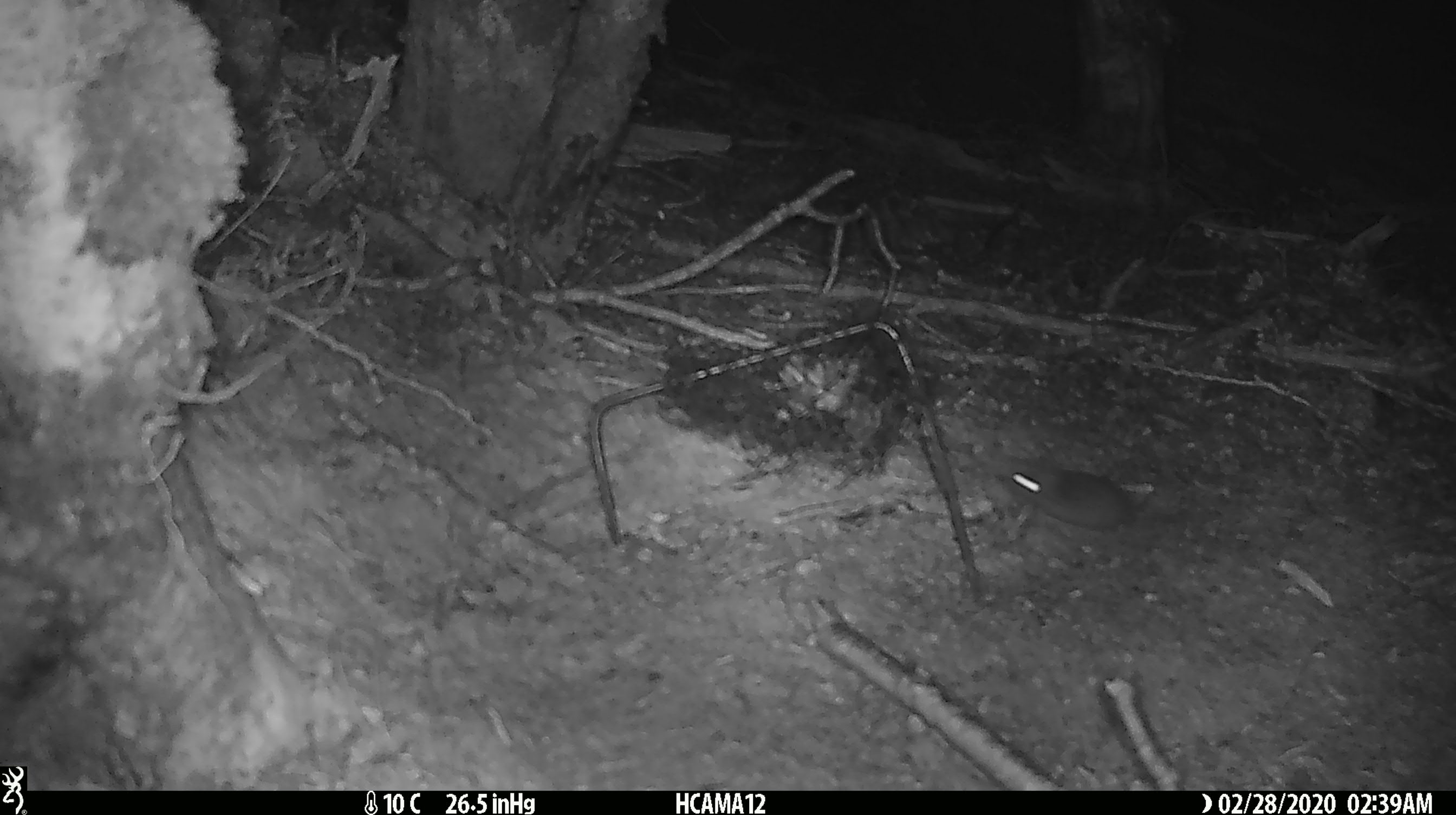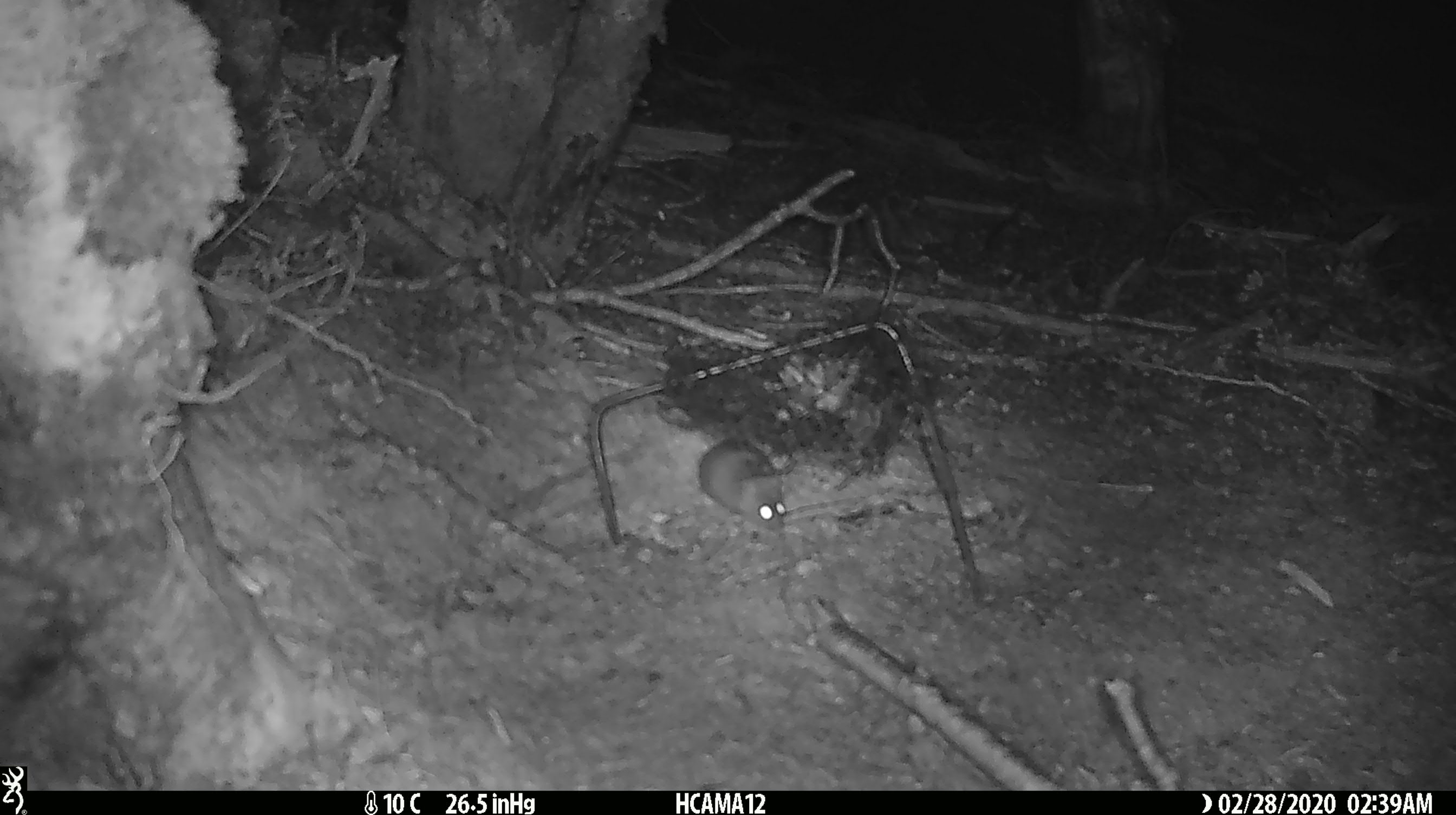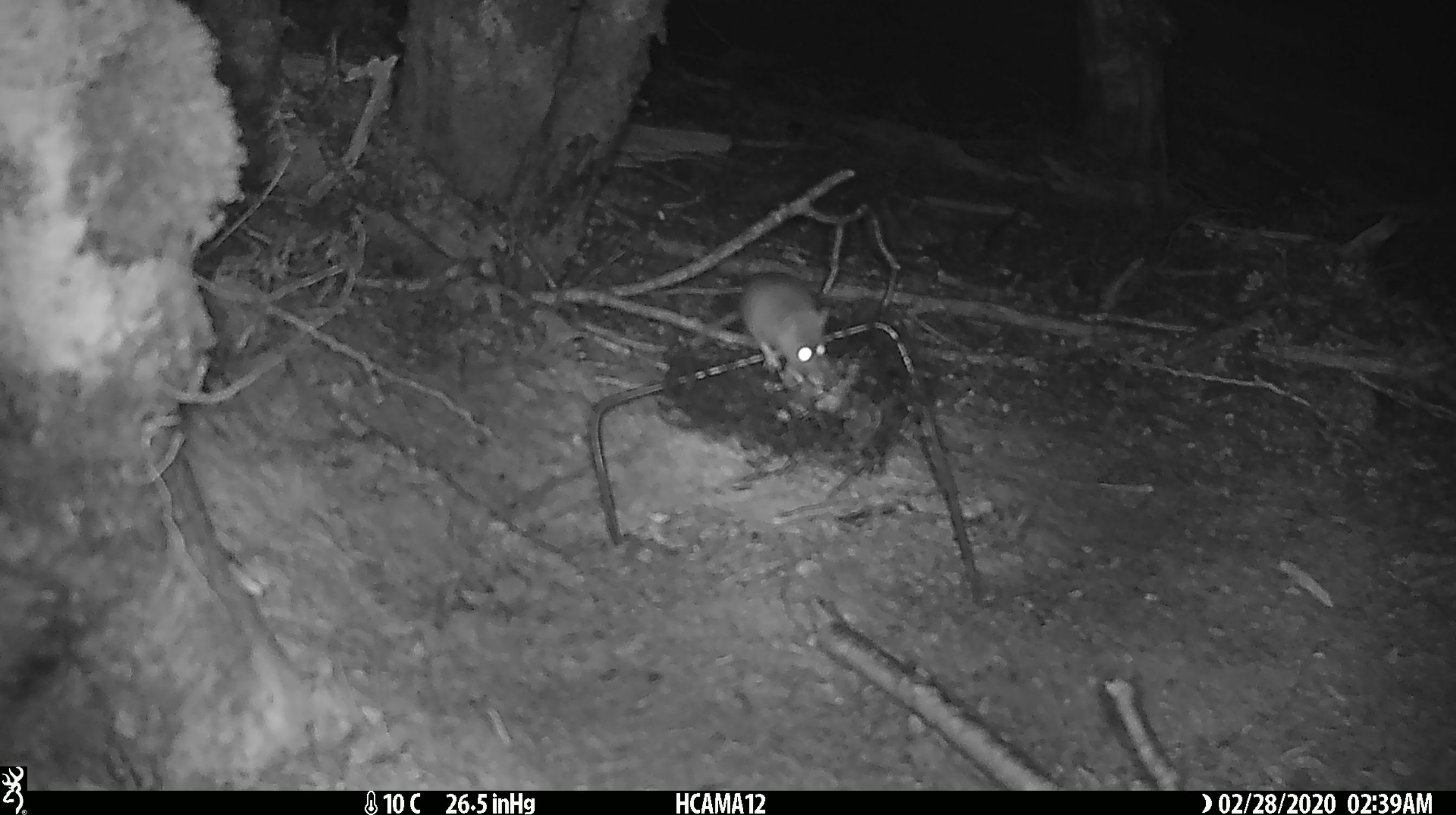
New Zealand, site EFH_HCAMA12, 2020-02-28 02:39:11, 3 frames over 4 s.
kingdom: Animalia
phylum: Chordata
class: Mammalia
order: Rodentia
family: Muridae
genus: Mus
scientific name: Mus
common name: mouse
Mouse (Mus).